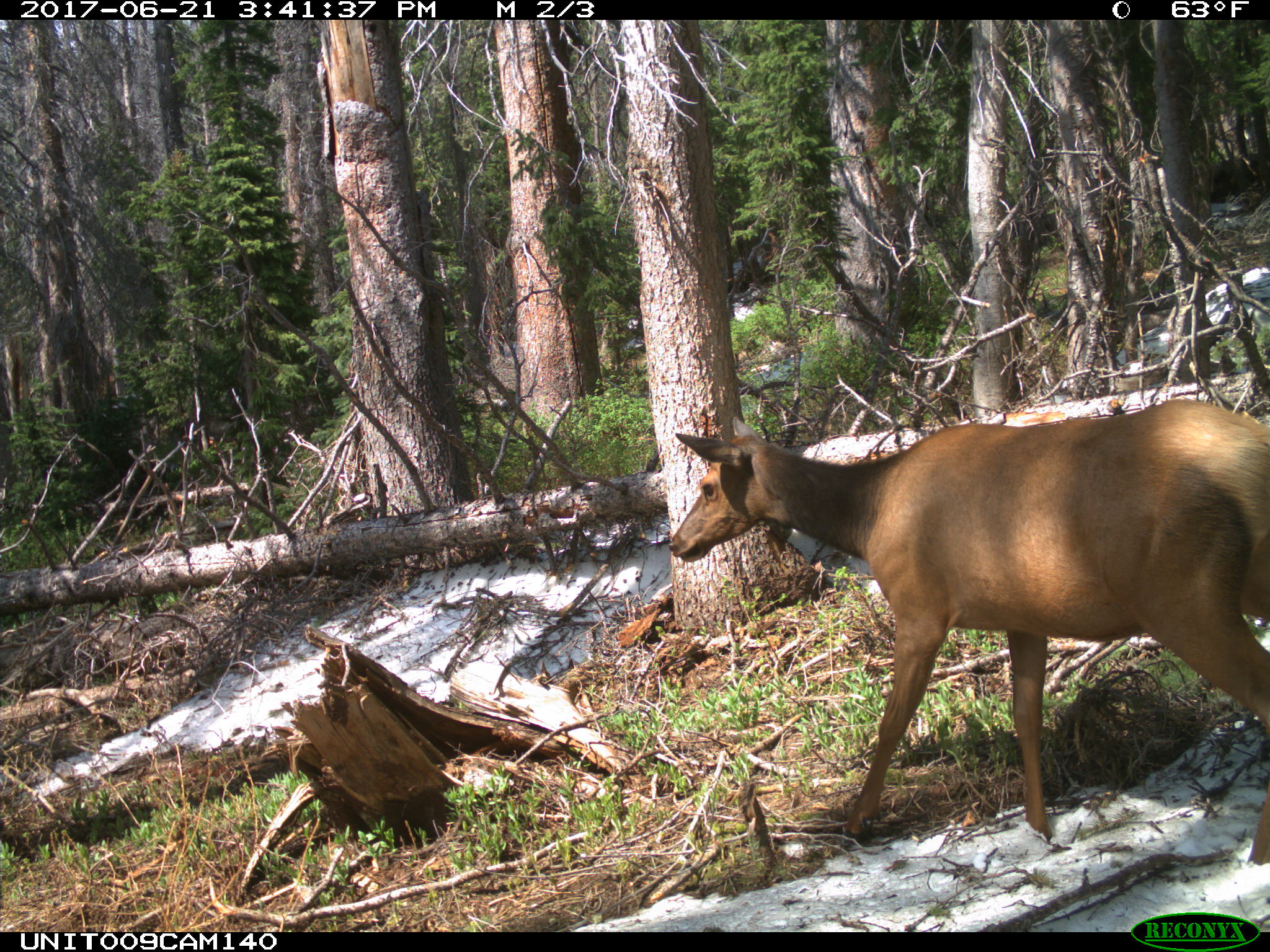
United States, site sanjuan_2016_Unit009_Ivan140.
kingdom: Animalia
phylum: Chordata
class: Mammalia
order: Artiodactyla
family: Cervidae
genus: Cervus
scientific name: Cervus elaphus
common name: red deer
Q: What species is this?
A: Cervus elaphus (red deer).